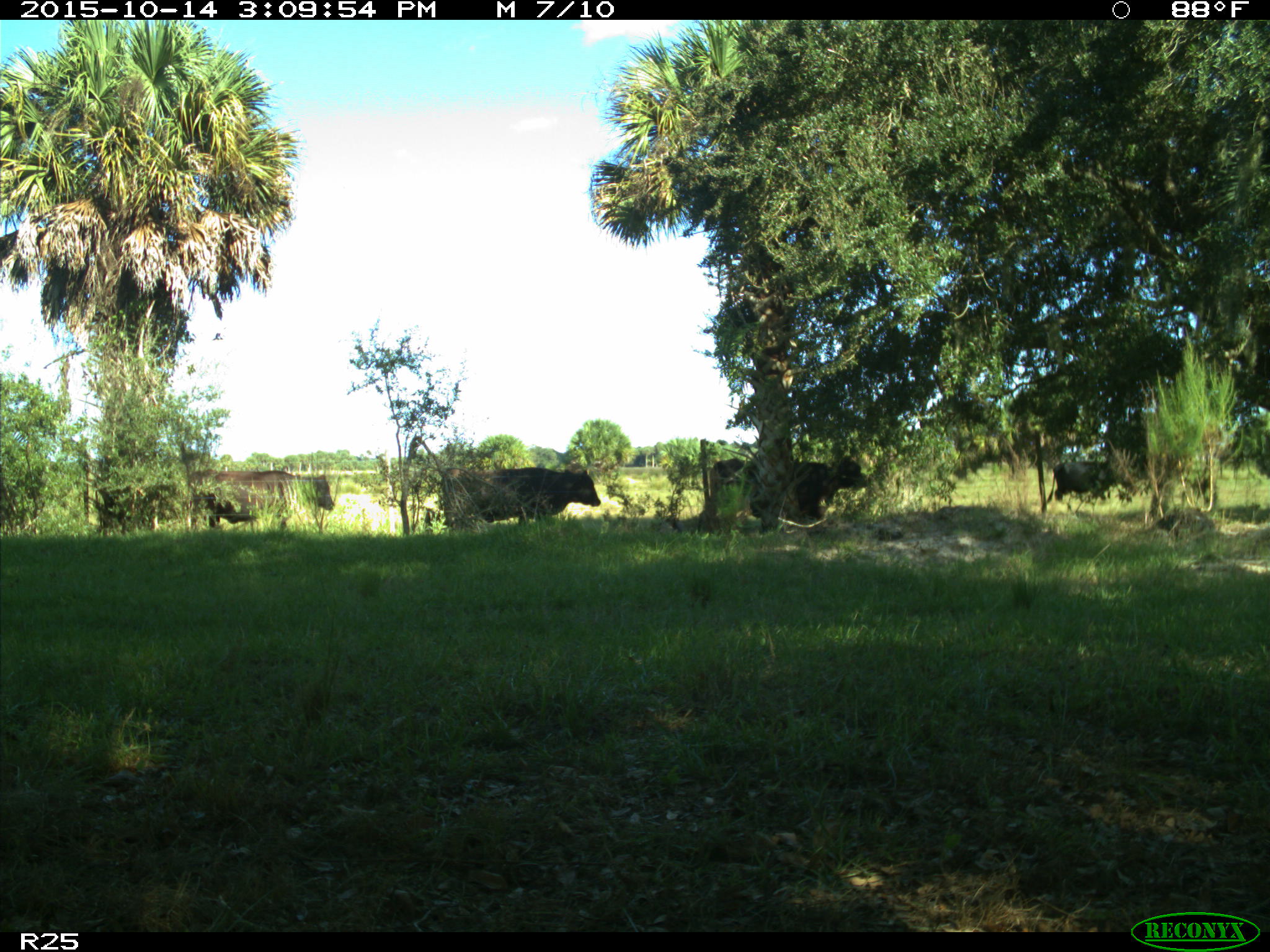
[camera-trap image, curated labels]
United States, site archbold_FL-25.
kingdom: Animalia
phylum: Chordata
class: Mammalia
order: Artiodactyla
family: Bovidae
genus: Bos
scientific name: Bos taurus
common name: domestic cow